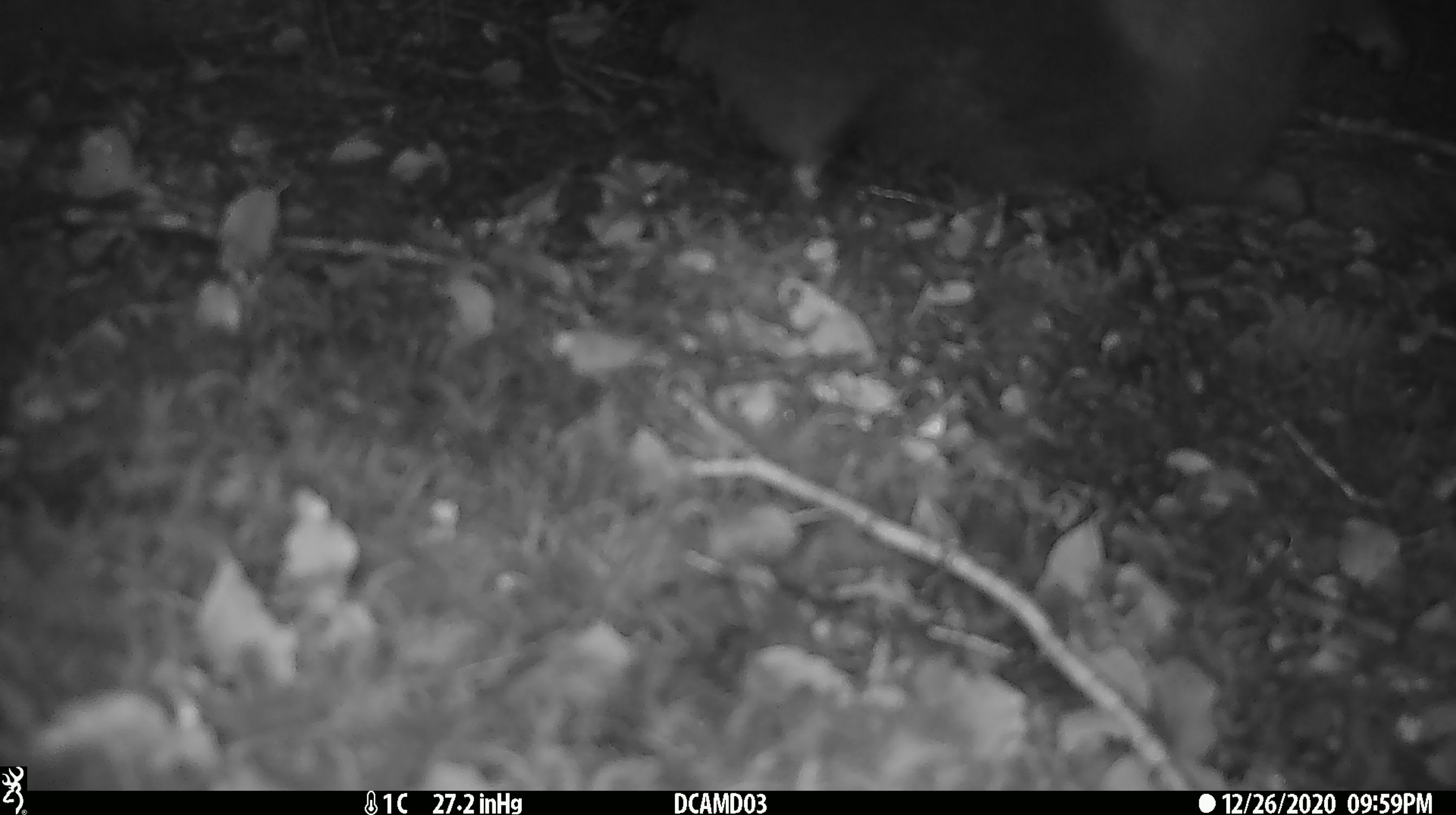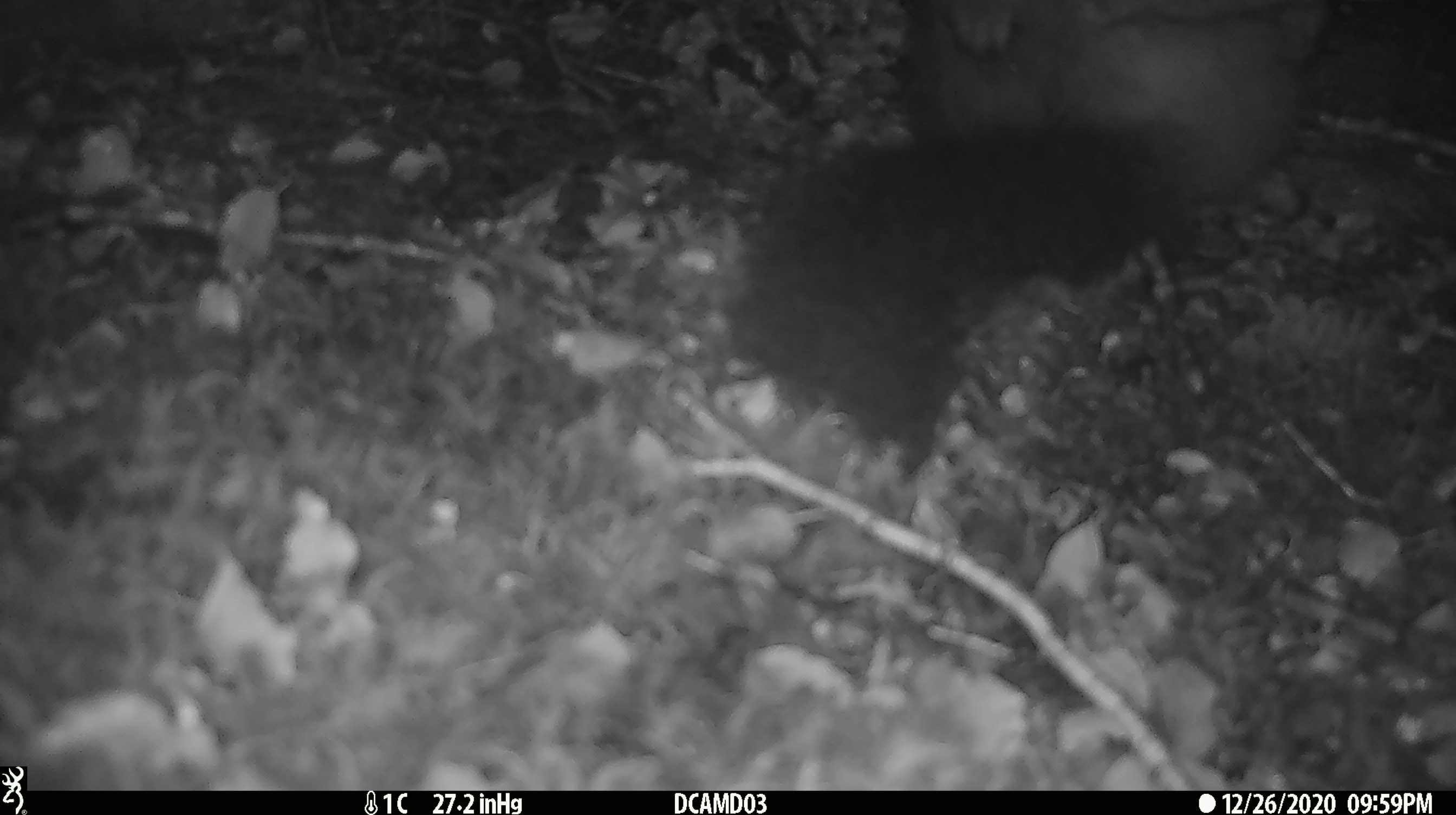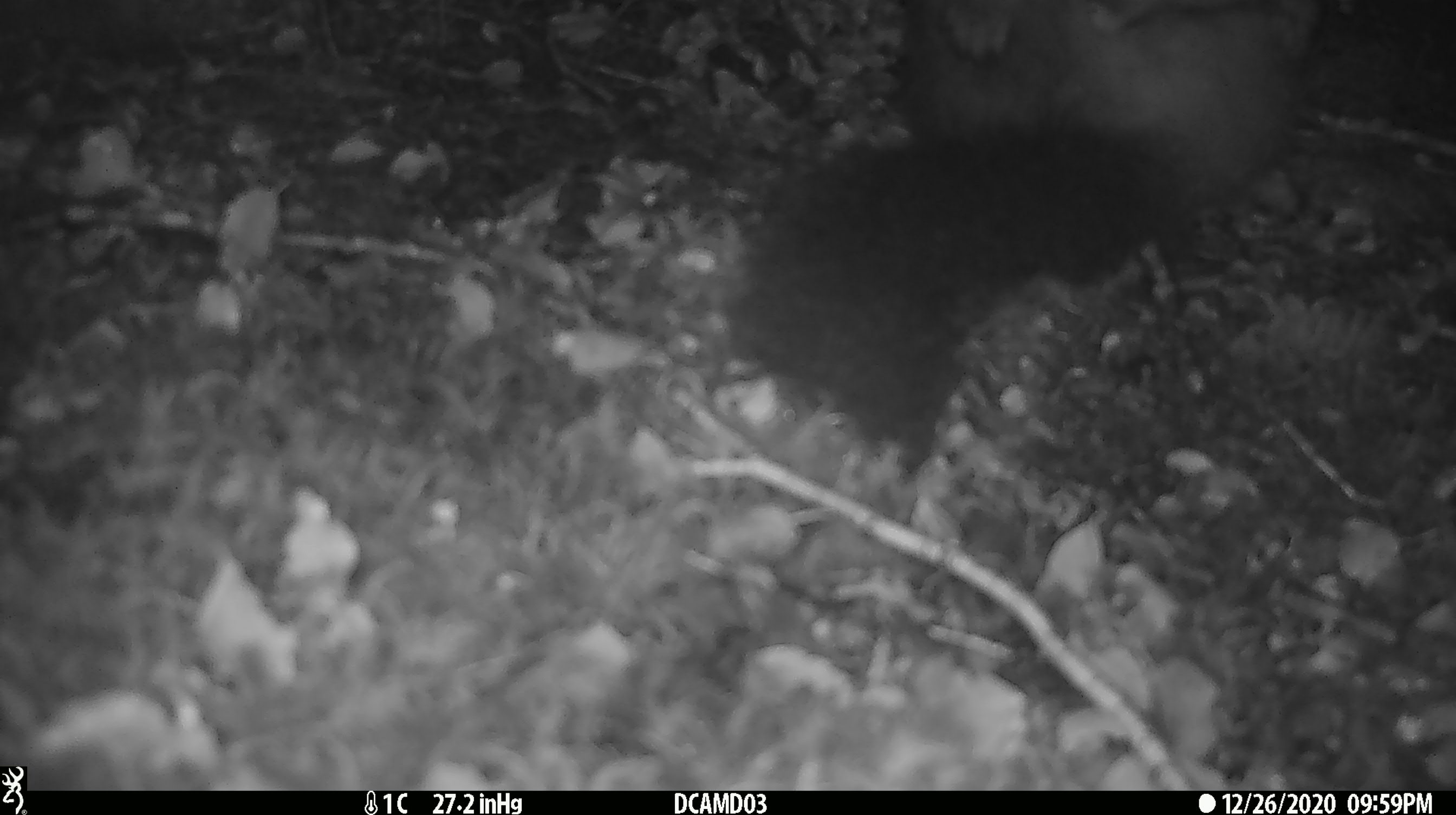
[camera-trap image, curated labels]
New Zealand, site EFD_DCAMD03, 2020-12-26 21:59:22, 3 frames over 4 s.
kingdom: Animalia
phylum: Chordata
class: Mammalia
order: Diprotodontia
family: Phalangeridae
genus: Trichosurus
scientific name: Trichosurus vulpecula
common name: common brushtail possum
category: possum